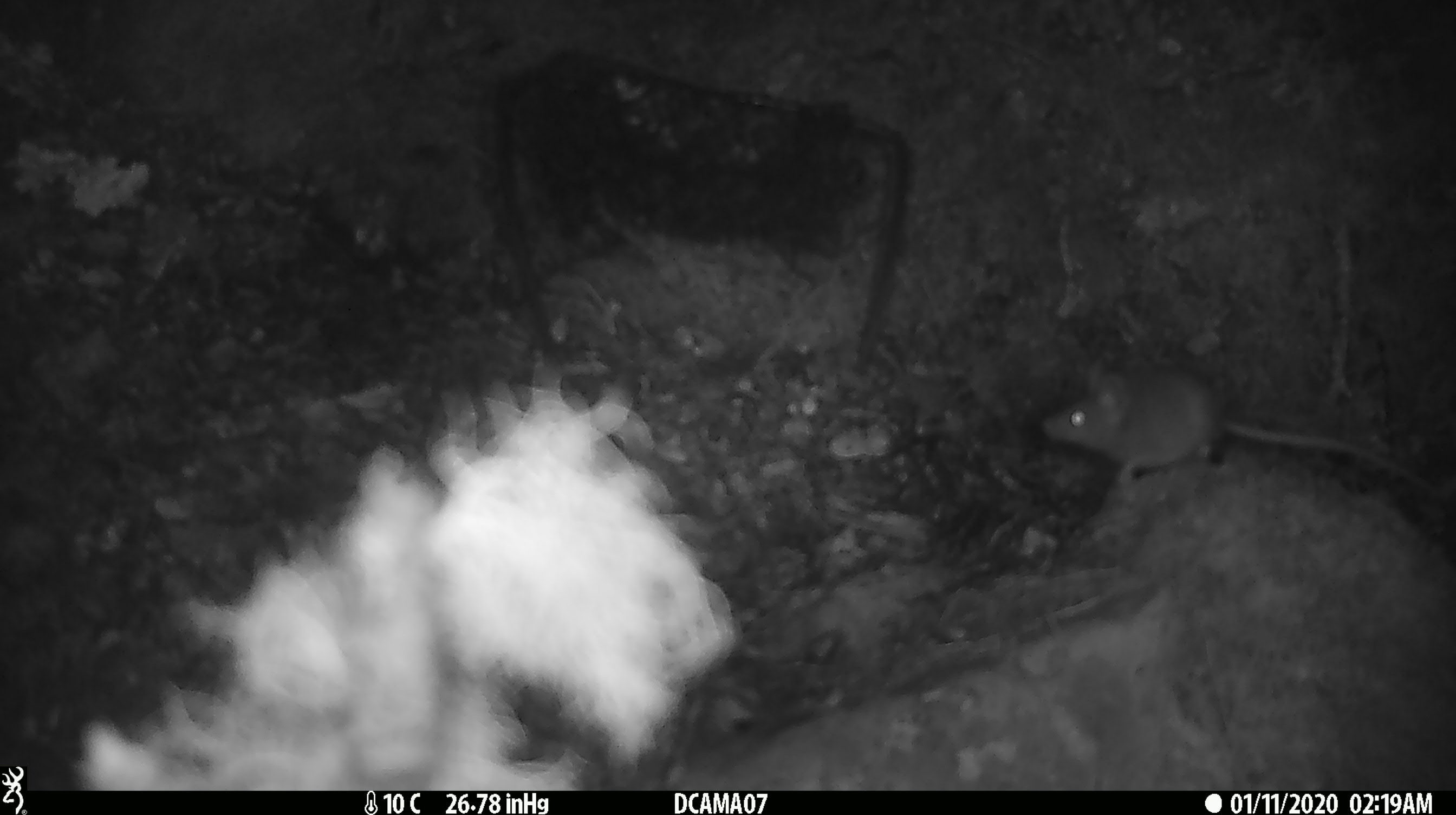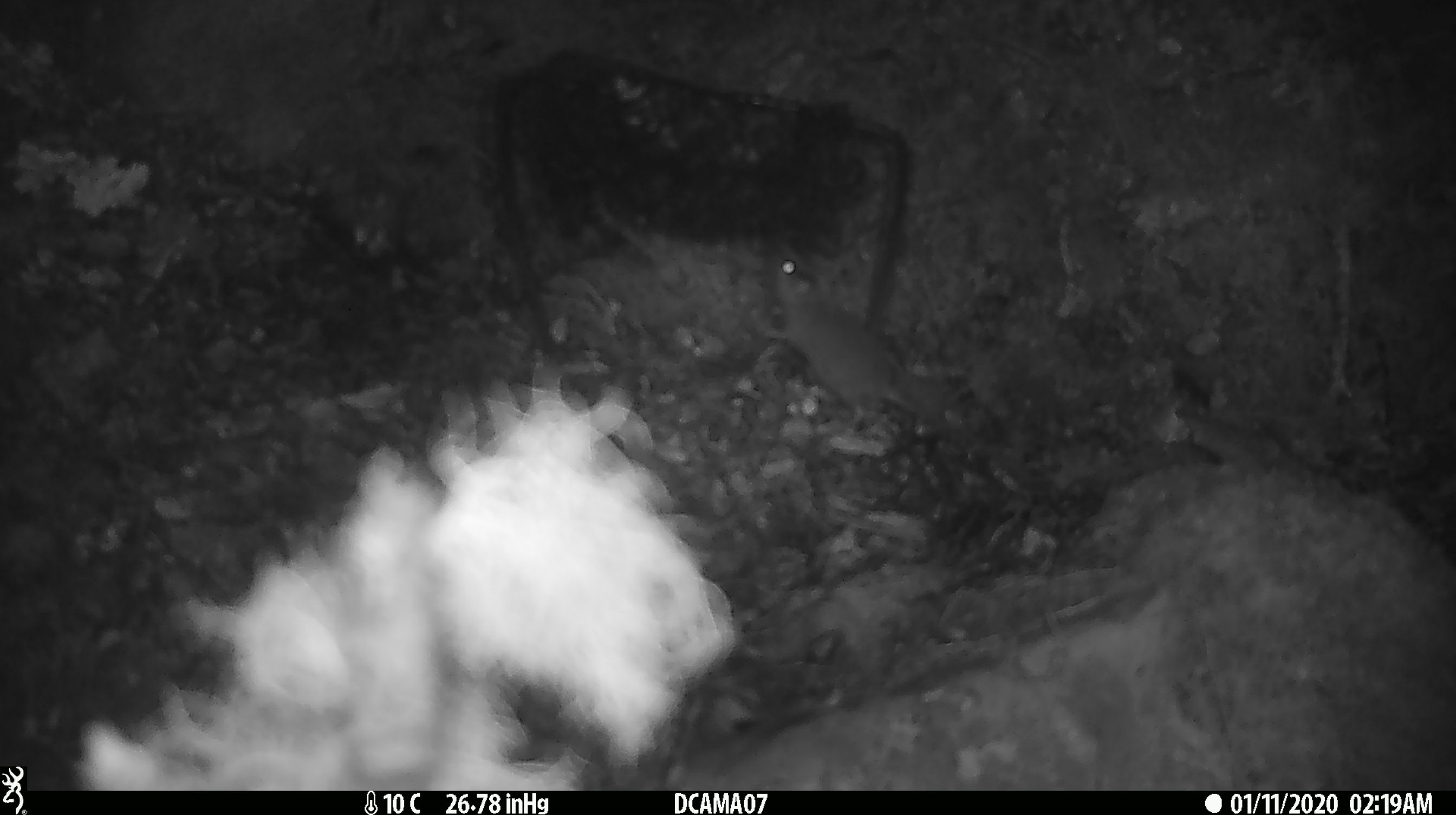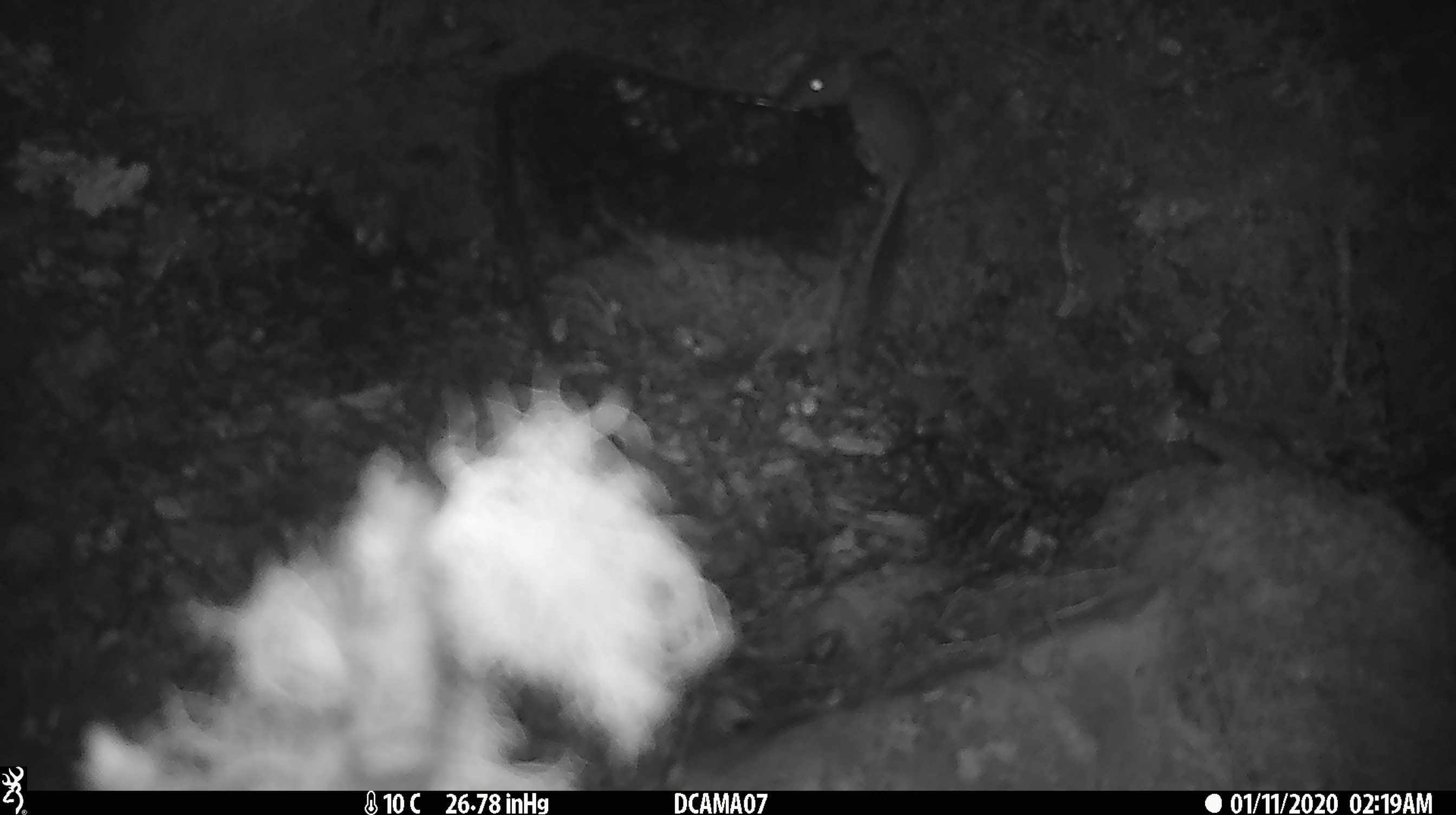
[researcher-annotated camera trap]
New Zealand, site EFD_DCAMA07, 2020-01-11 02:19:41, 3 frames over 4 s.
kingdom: Animalia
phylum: Chordata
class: Mammalia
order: Rodentia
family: Muridae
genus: Mus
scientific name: Mus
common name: mouse